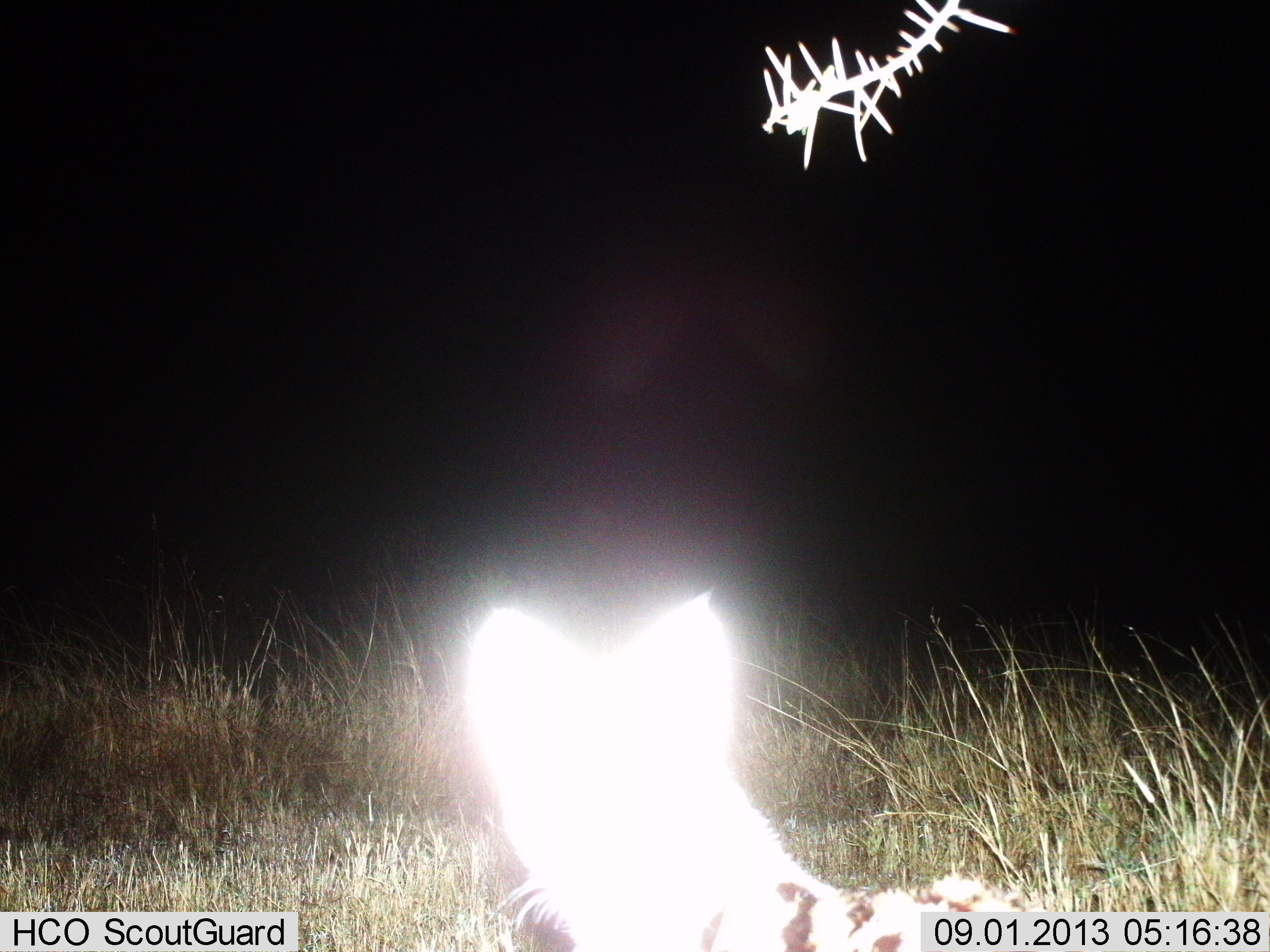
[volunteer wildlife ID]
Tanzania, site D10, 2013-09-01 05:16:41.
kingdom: Animalia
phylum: Chordata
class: Mammalia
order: Carnivora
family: Felidae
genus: Leptailurus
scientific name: Leptailurus serval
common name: serval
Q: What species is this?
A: Serval (Leptailurus serval).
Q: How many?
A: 1.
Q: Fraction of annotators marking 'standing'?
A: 100%.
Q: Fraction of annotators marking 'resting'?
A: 0%.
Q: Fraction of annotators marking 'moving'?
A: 0%.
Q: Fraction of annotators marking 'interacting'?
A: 0%.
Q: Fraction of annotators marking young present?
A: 0%.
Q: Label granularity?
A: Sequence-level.